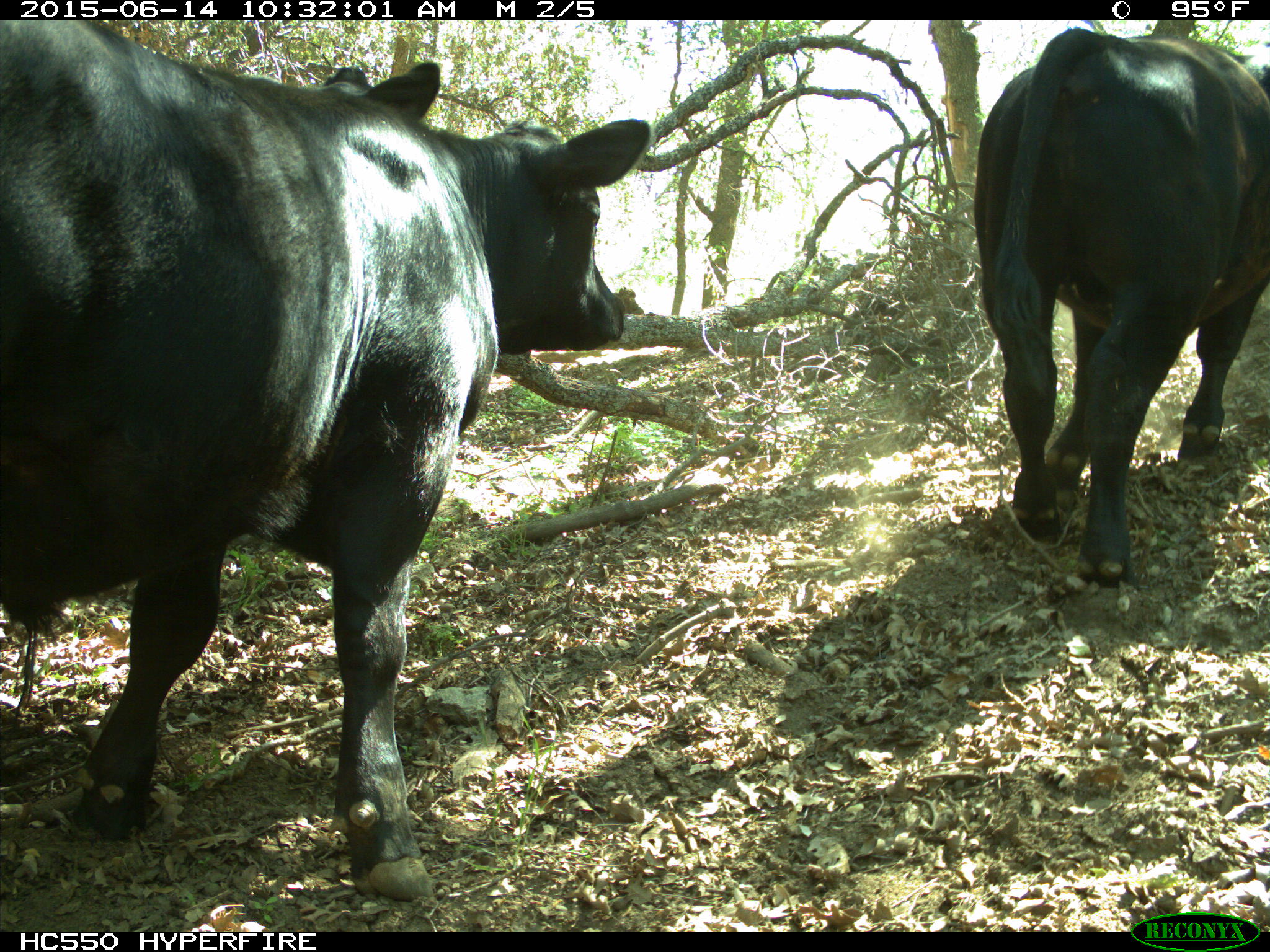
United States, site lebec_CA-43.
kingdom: Animalia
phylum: Chordata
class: Mammalia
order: Artiodactyla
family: Bovidae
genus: Bos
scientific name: Bos taurus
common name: domestic cow